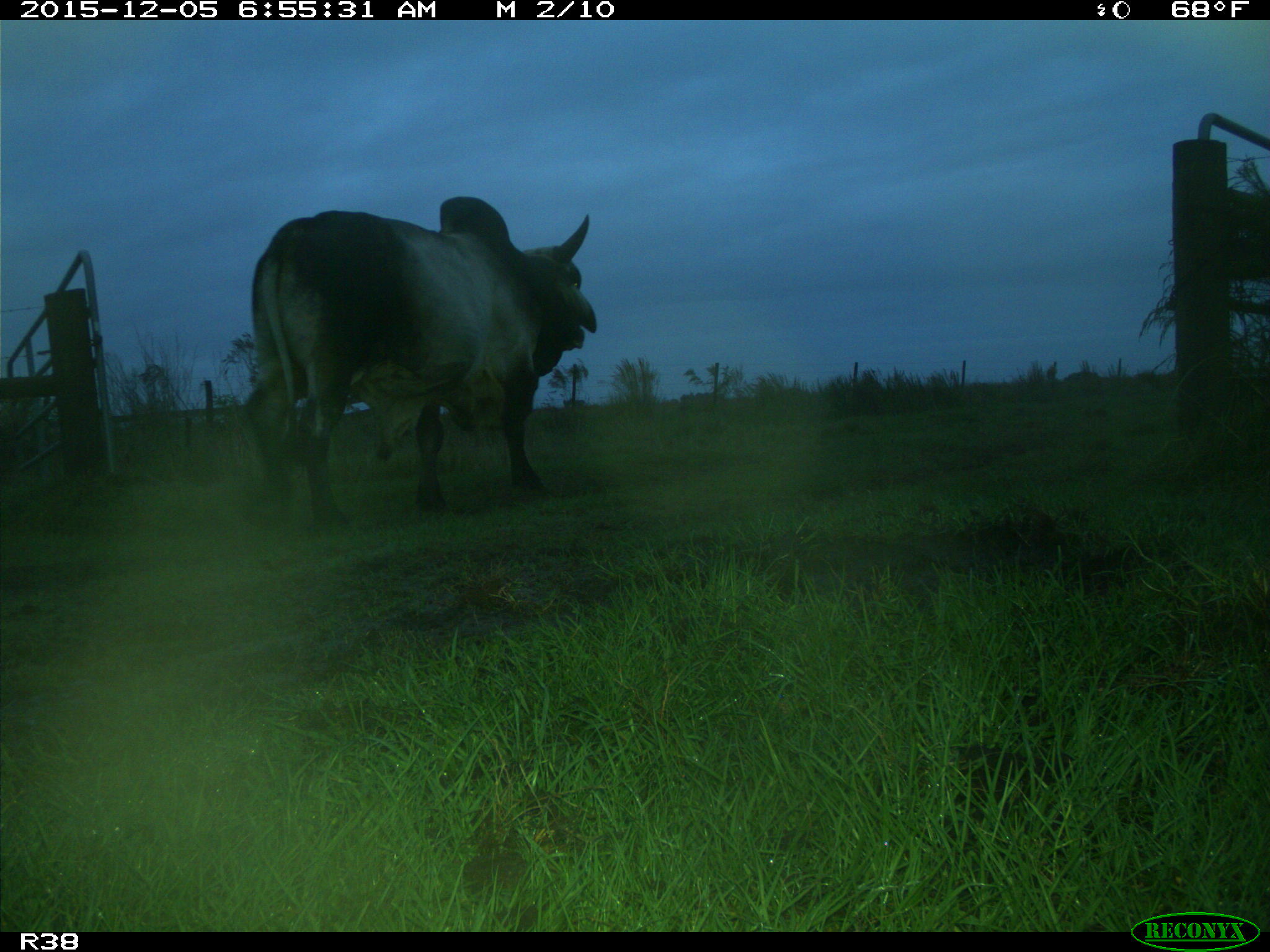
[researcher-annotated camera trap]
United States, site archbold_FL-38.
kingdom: Animalia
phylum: Chordata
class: Mammalia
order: Artiodactyla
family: Bovidae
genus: Bos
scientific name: Bos taurus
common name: domestic cow